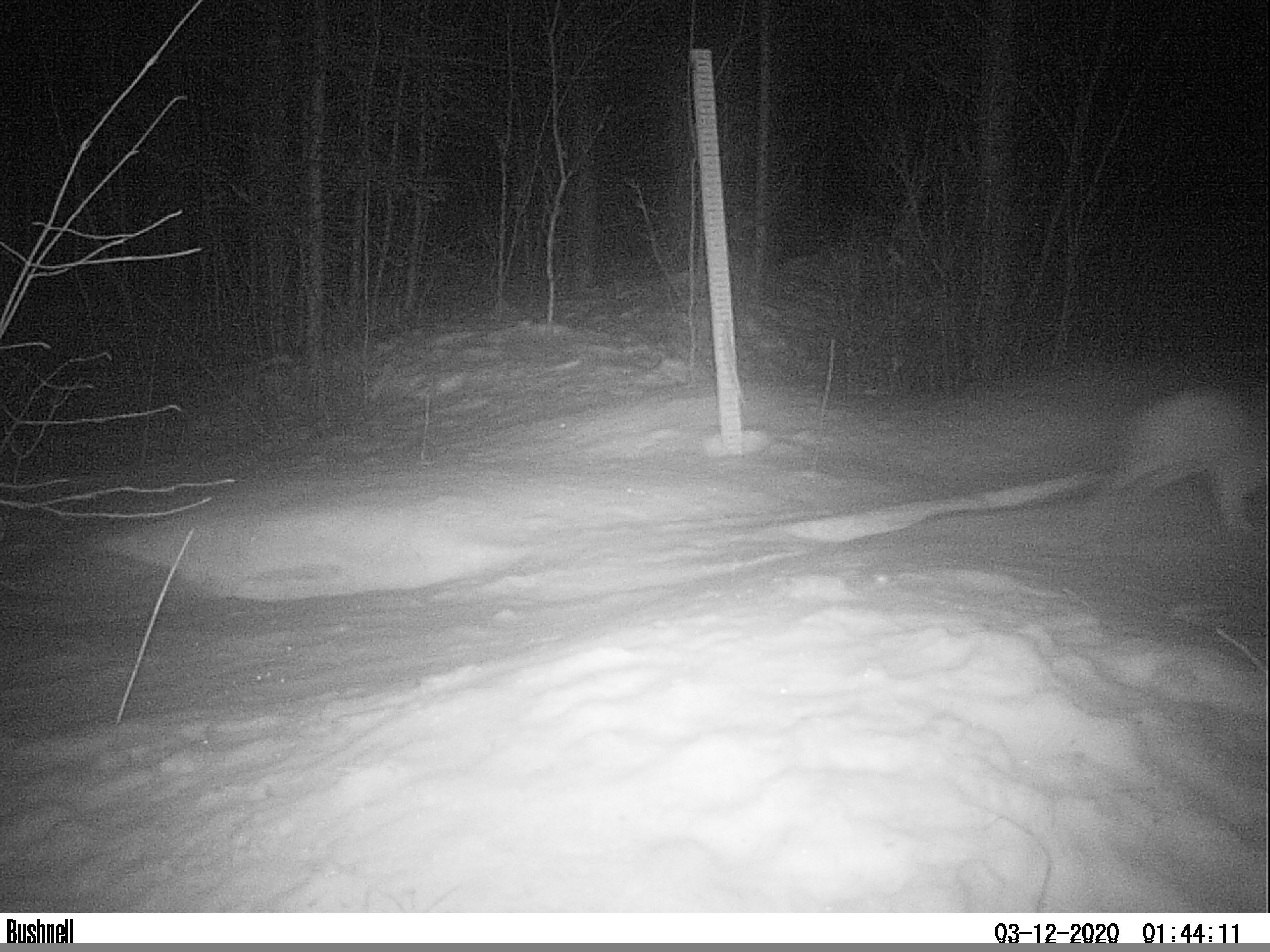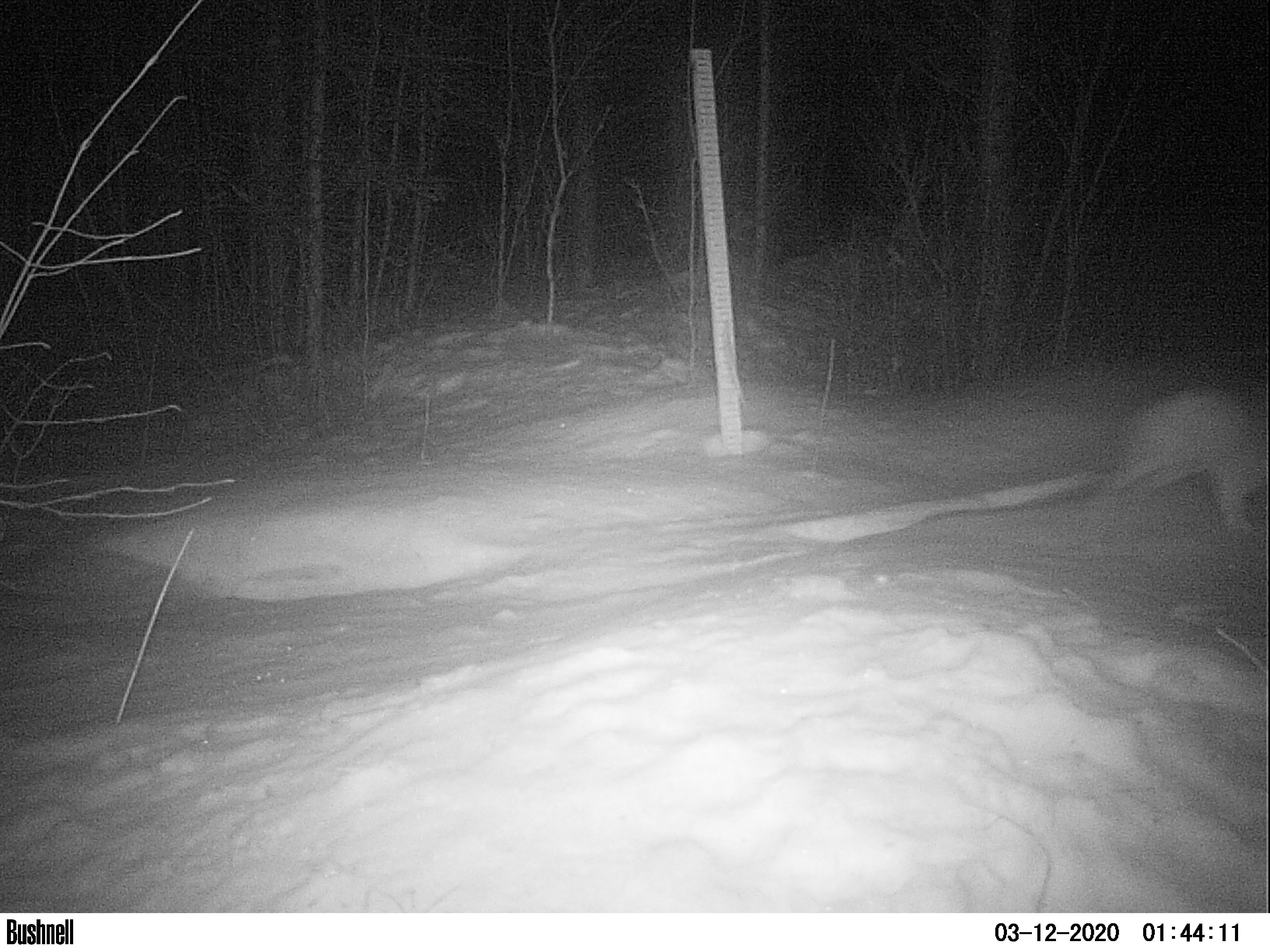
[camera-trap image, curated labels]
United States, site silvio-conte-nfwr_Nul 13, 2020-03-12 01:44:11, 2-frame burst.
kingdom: Animalia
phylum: Chordata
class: Mammalia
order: Lagomorpha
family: Leporidae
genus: Lepus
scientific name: Lepus americanus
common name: snowshoe hare